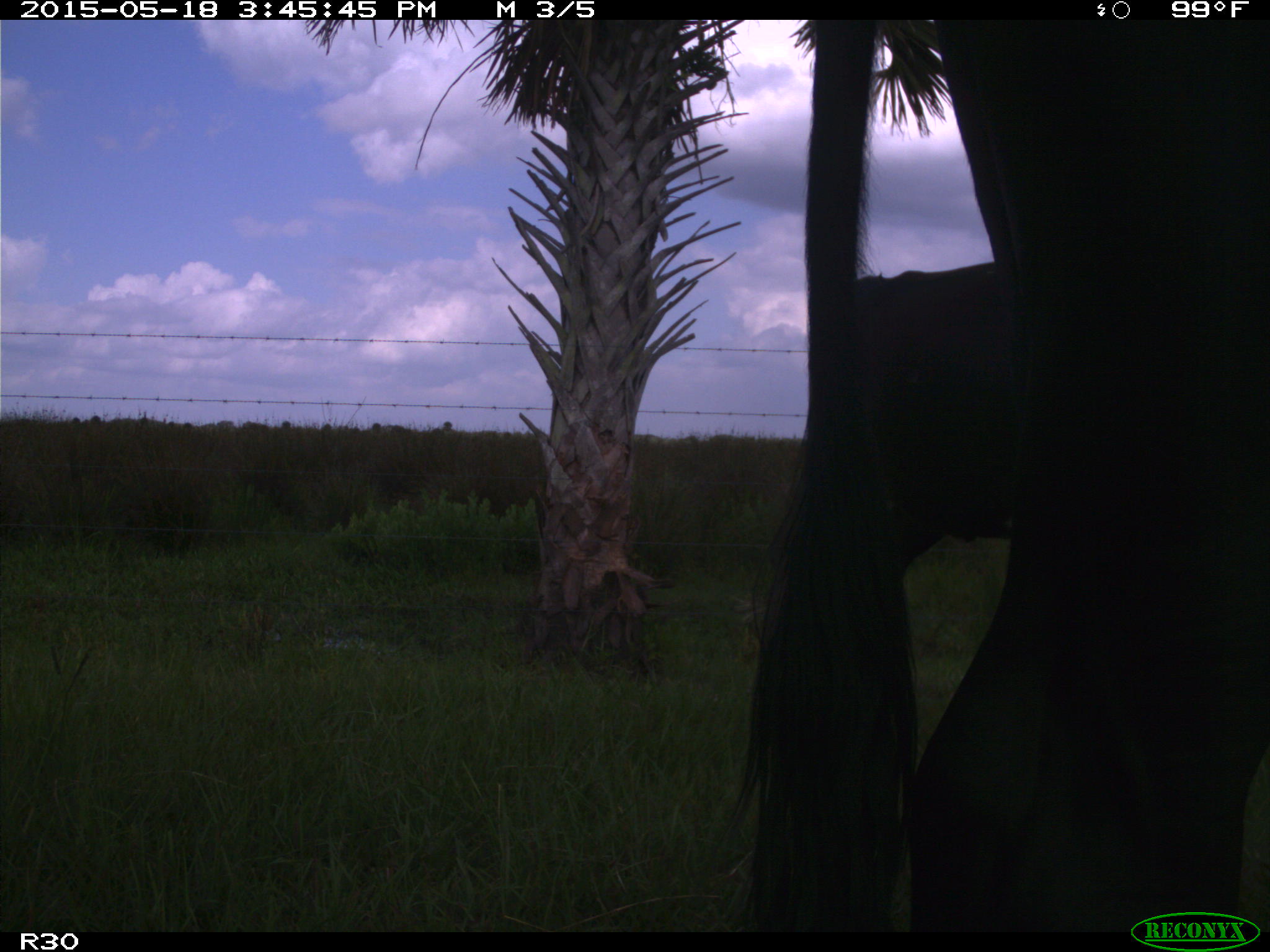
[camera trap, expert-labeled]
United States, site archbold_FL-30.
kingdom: Animalia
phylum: Chordata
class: Mammalia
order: Artiodactyla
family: Bovidae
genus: Bos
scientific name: Bos taurus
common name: domestic cow